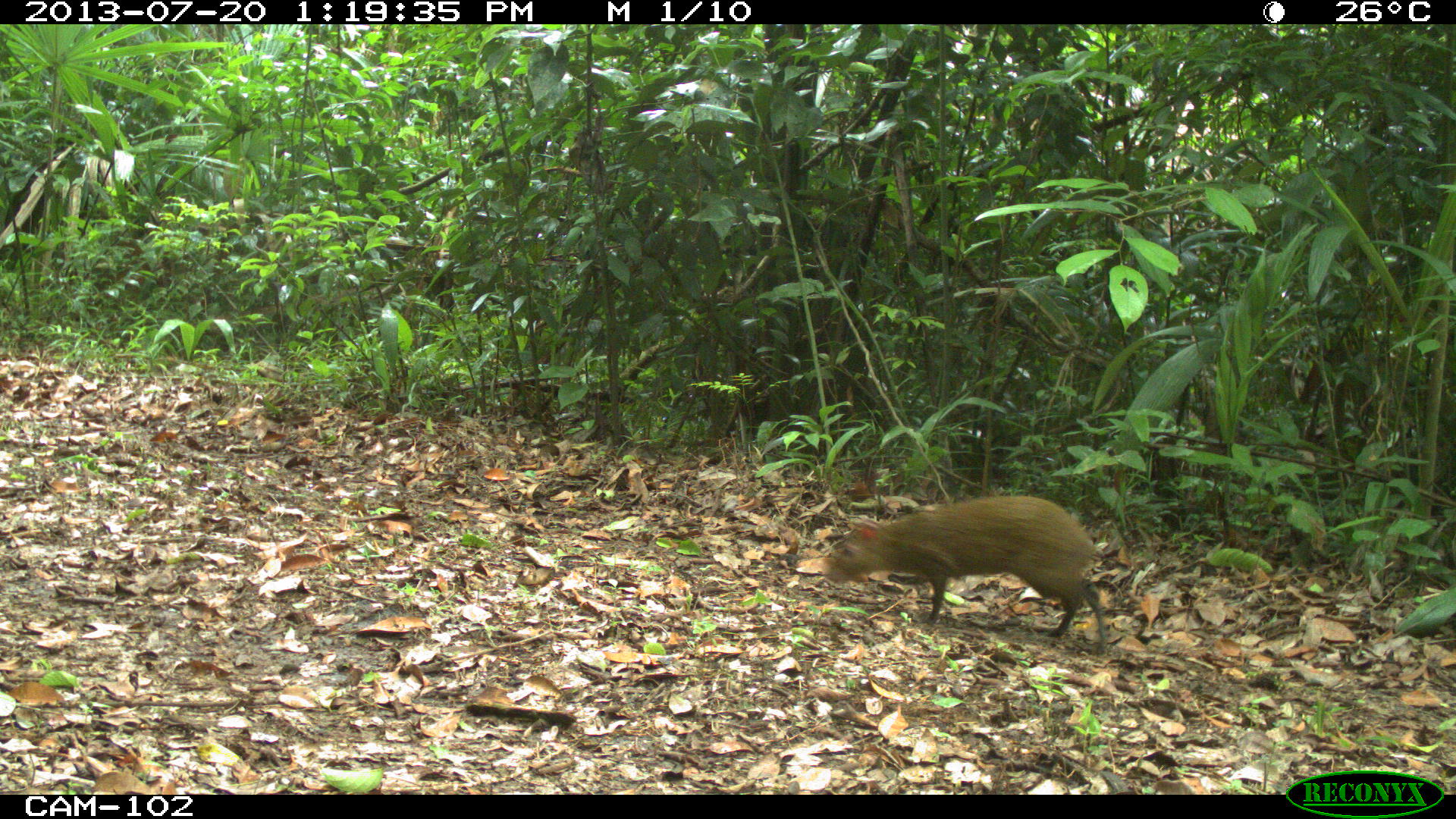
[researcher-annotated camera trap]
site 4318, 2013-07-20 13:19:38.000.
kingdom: Animalia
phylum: Chordata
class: Mammalia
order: Rodentia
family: Dasyproctidae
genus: Dasyprocta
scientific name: Dasyprocta punctata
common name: central american agouti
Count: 1.